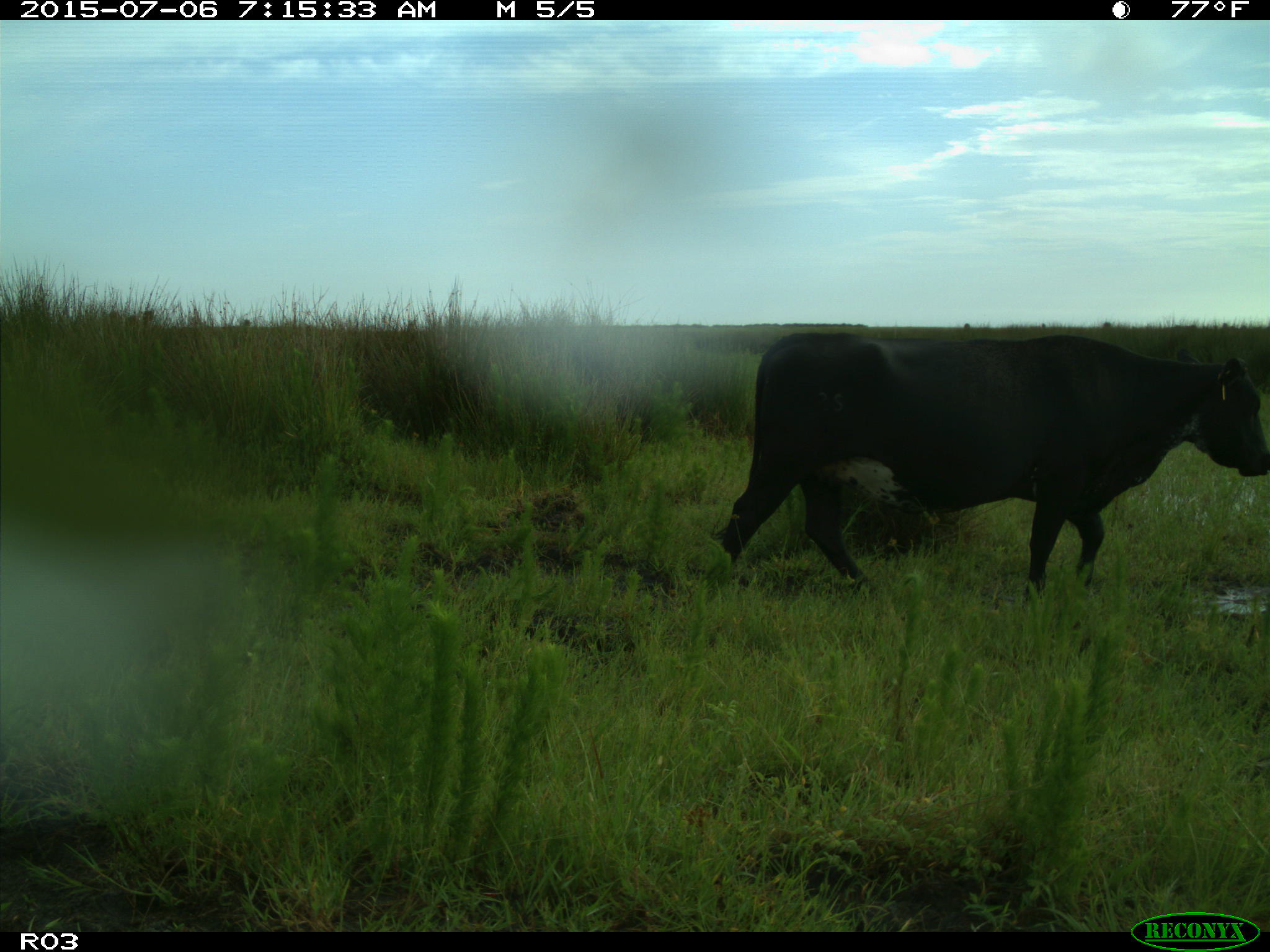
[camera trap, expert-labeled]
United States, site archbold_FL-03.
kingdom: Animalia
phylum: Chordata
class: Mammalia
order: Artiodactyla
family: Bovidae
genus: Bos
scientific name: Bos taurus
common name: domestic cow